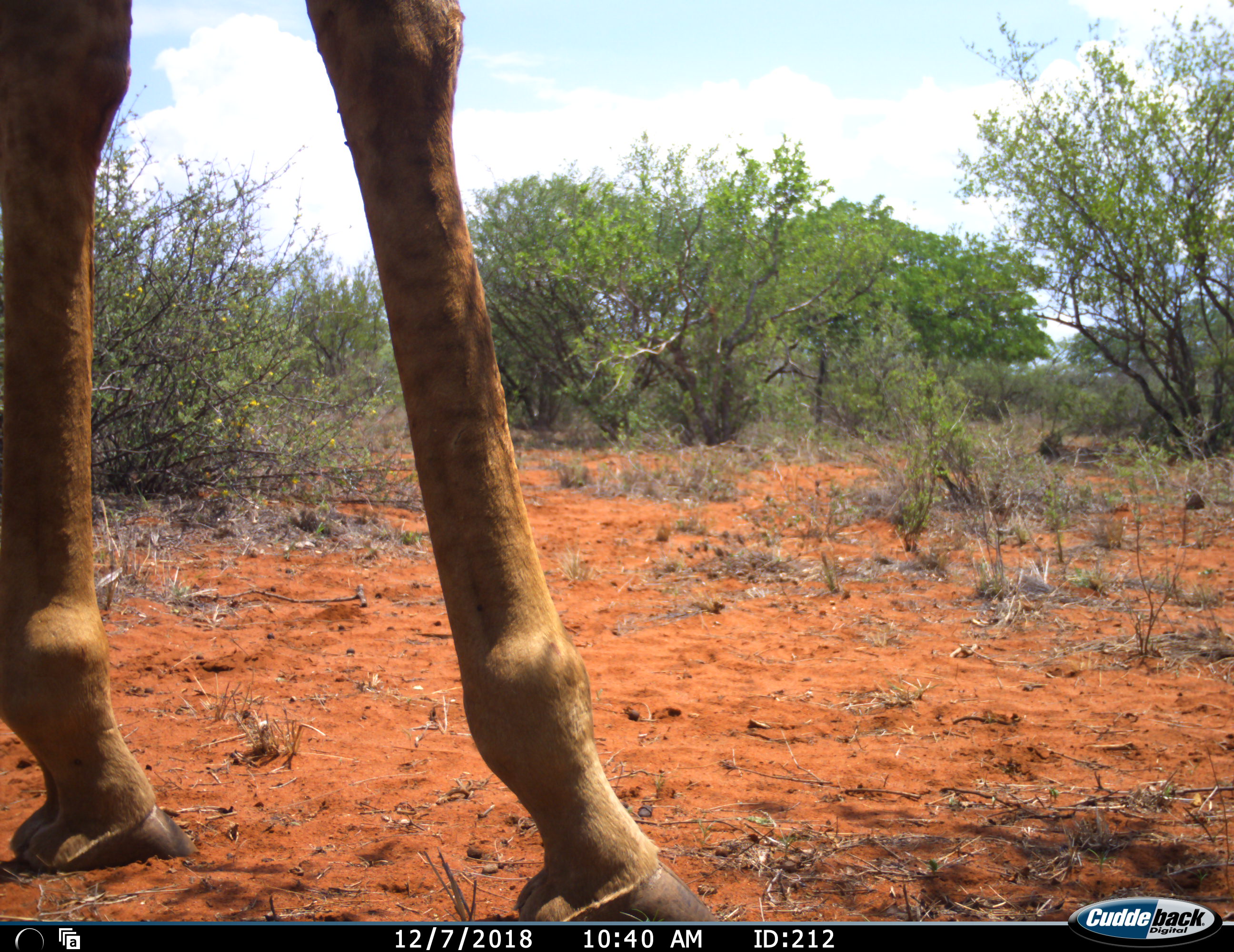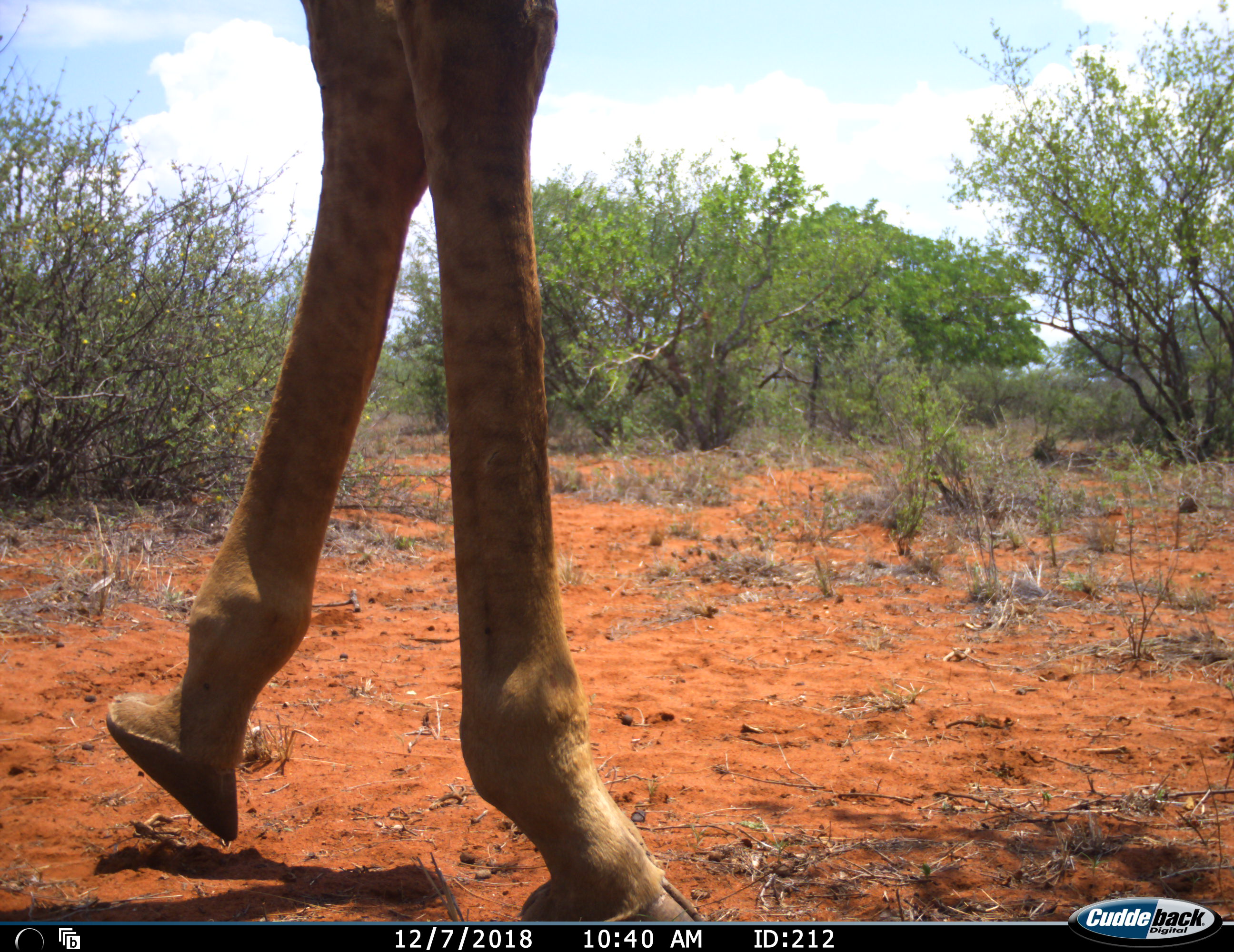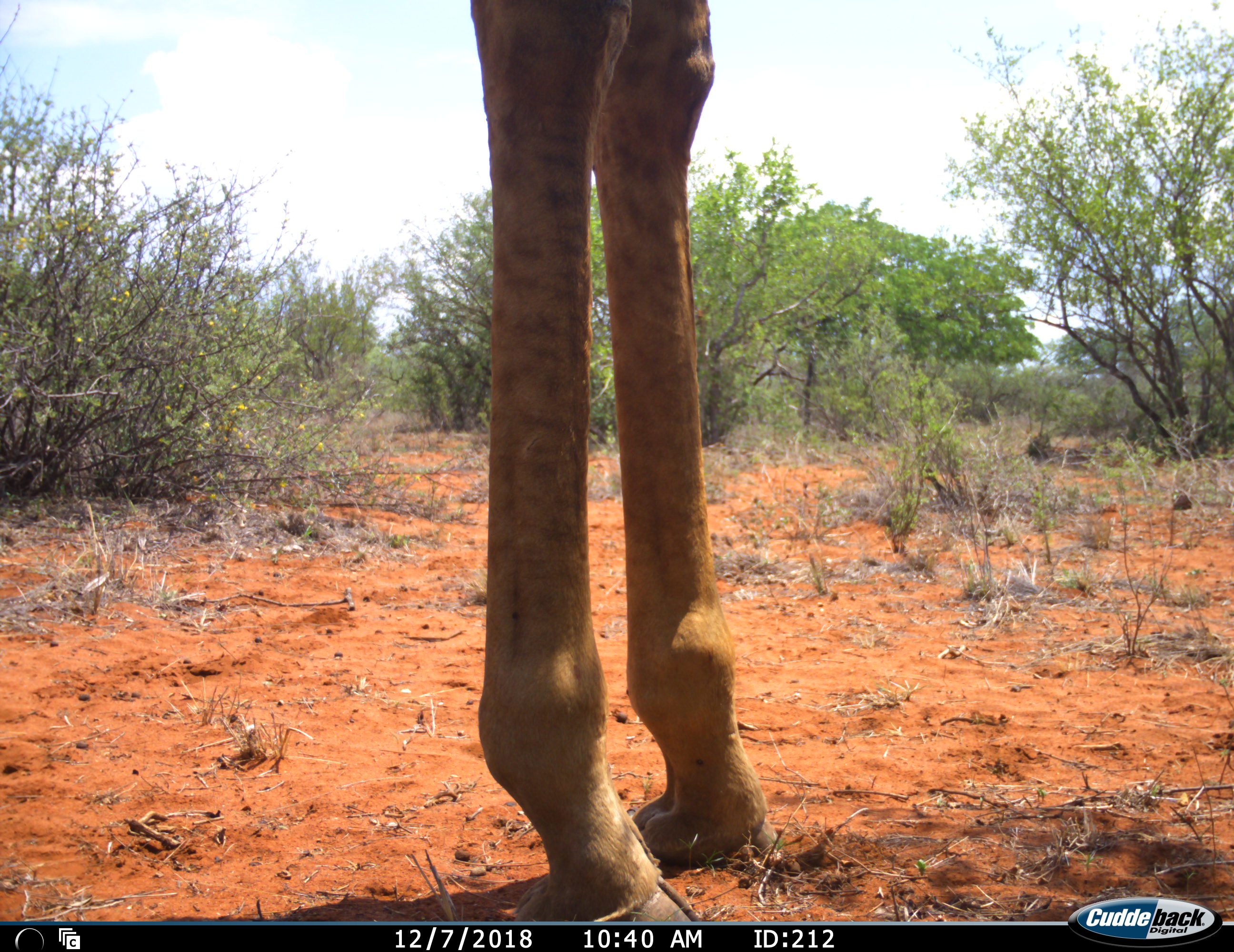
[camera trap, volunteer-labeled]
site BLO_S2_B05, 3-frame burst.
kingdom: Animalia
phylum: Chordata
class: Mammalia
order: Artiodactyla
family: Giraffidae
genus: Giraffa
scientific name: Giraffa camelopardalis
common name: giraffe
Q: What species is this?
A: Giraffe (Giraffa camelopardalis).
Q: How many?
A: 1.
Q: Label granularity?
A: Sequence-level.